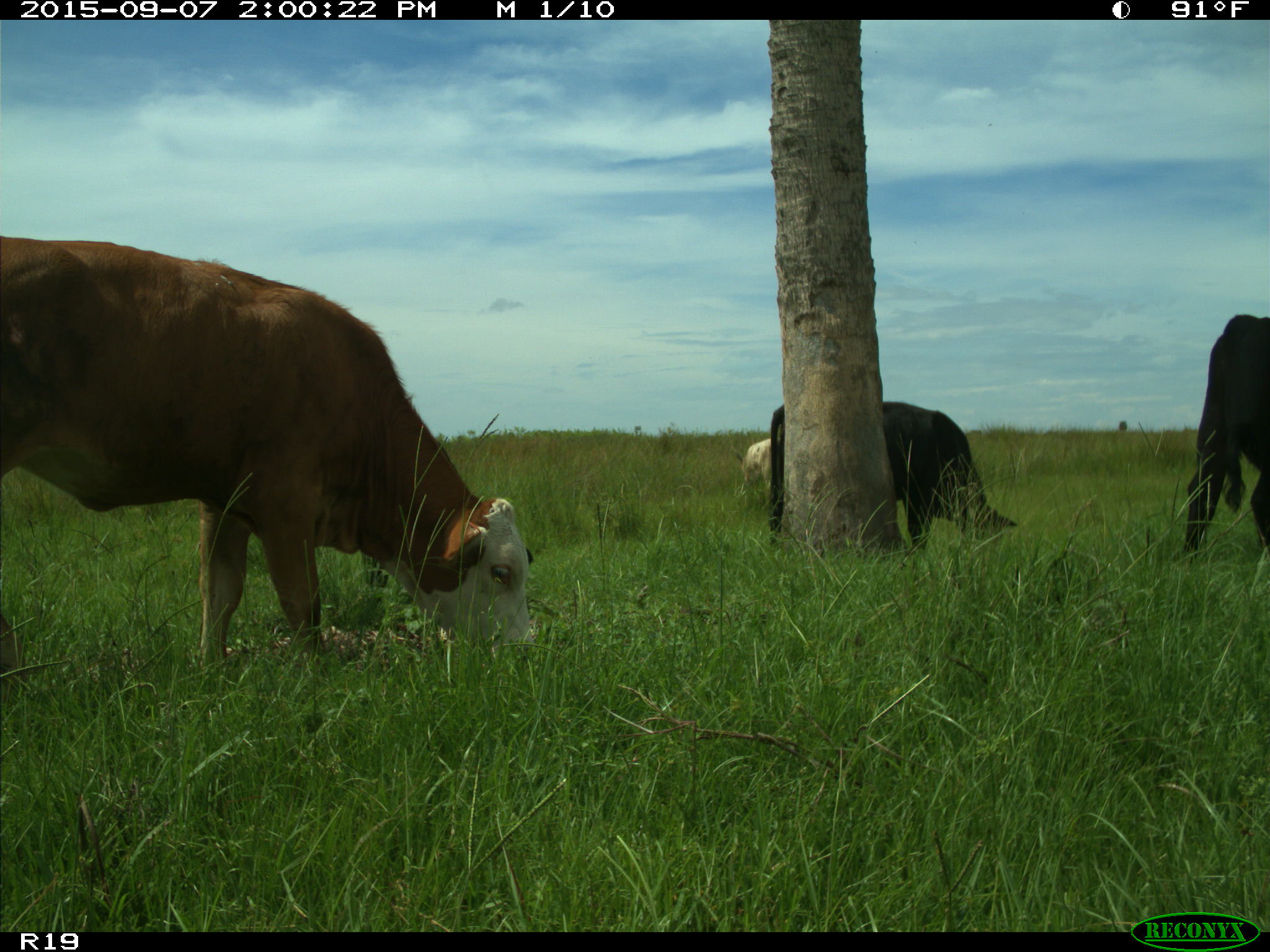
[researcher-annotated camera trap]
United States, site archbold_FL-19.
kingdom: Animalia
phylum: Chordata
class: Mammalia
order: Artiodactyla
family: Bovidae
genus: Bos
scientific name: Bos taurus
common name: domestic cow